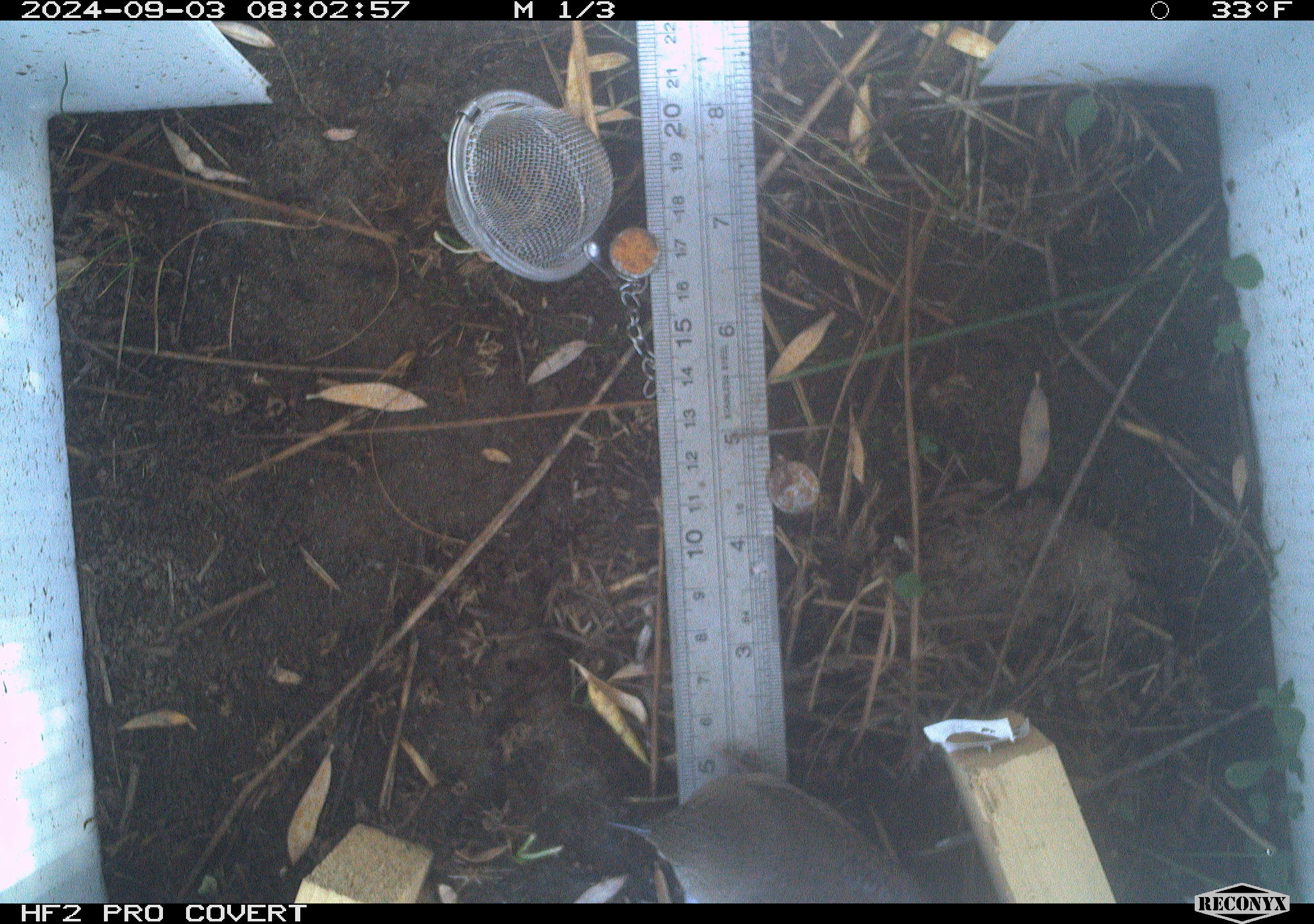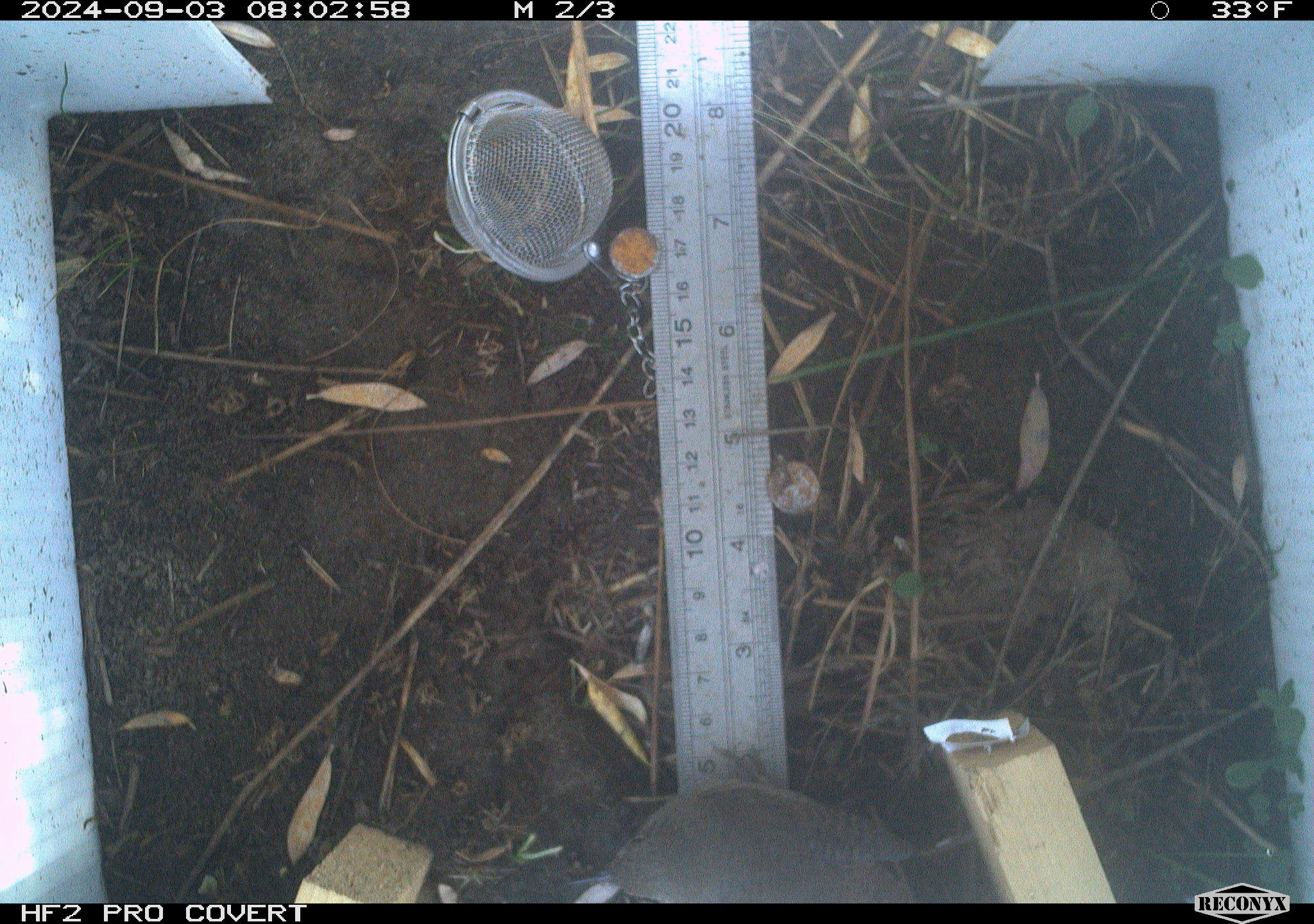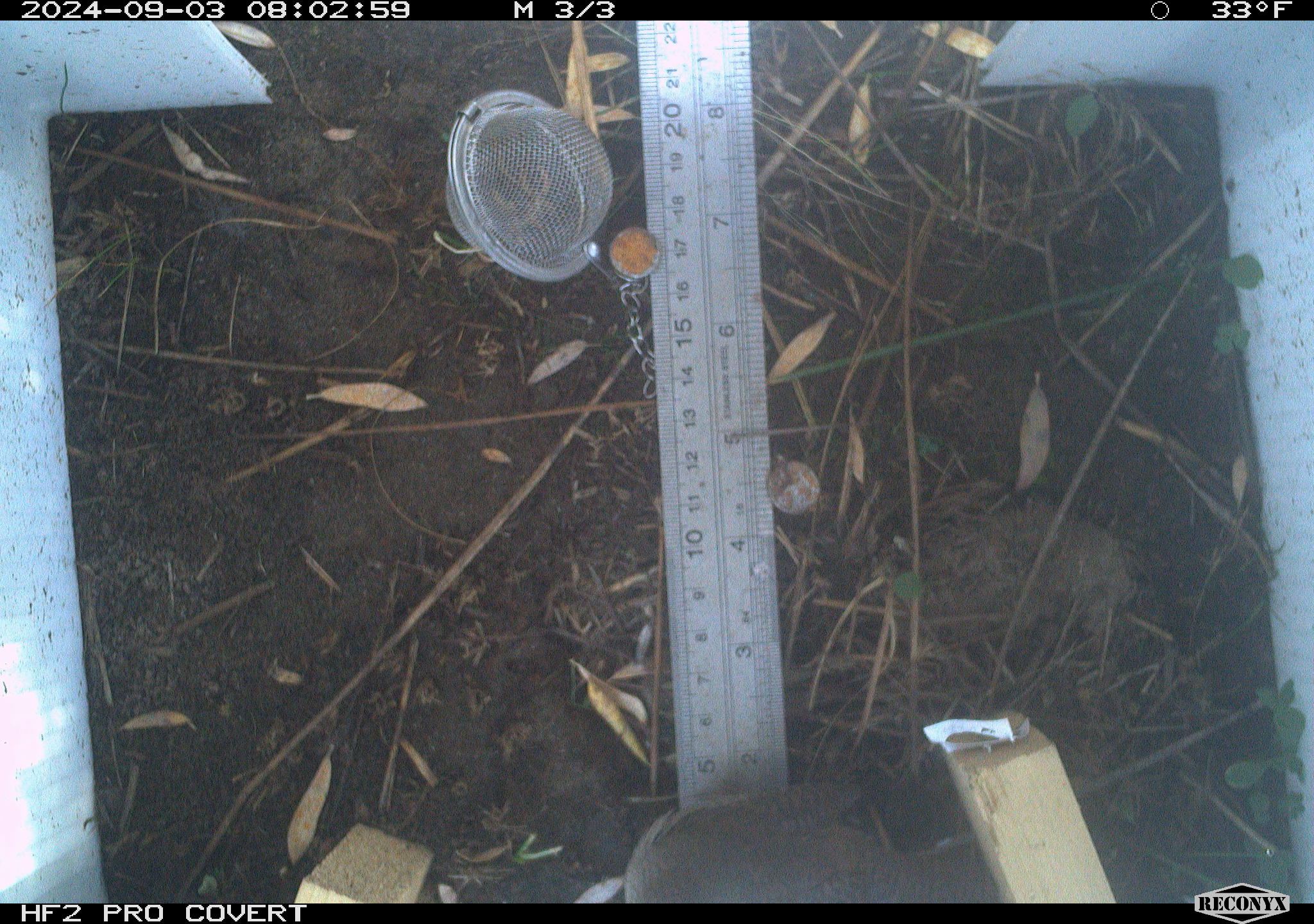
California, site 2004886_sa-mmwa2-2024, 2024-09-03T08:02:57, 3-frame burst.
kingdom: Animalia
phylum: Chordata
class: Aves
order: Passeriformes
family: Troglodytidae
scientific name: Troglodytidae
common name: wren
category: troglodytidae family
Troglodytidae family (wren) (Troglodytidae).